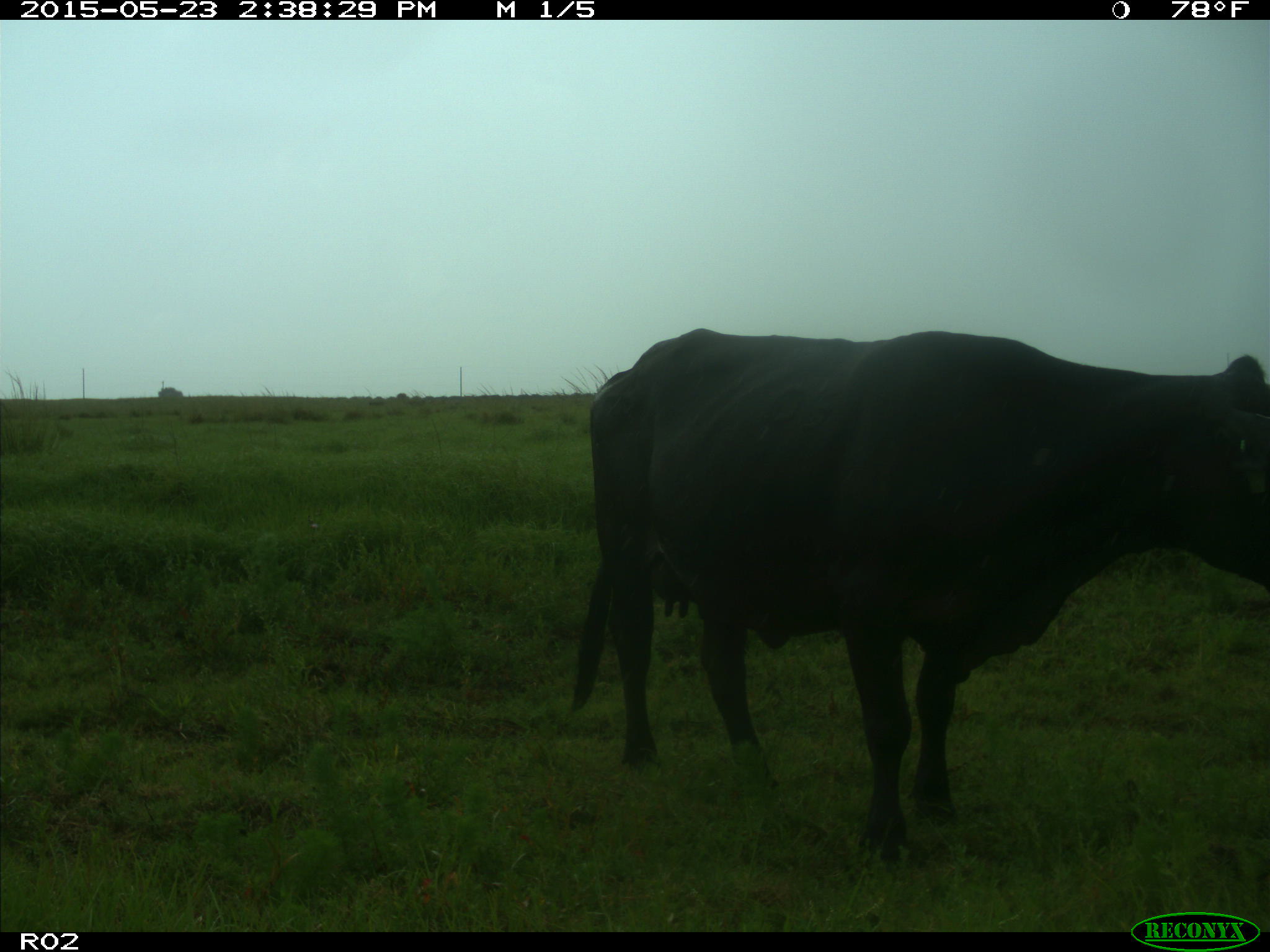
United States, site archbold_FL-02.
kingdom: Animalia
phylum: Chordata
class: Mammalia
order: Artiodactyla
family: Bovidae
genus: Bos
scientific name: Bos taurus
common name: domestic cow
Bos taurus (domestic cow).